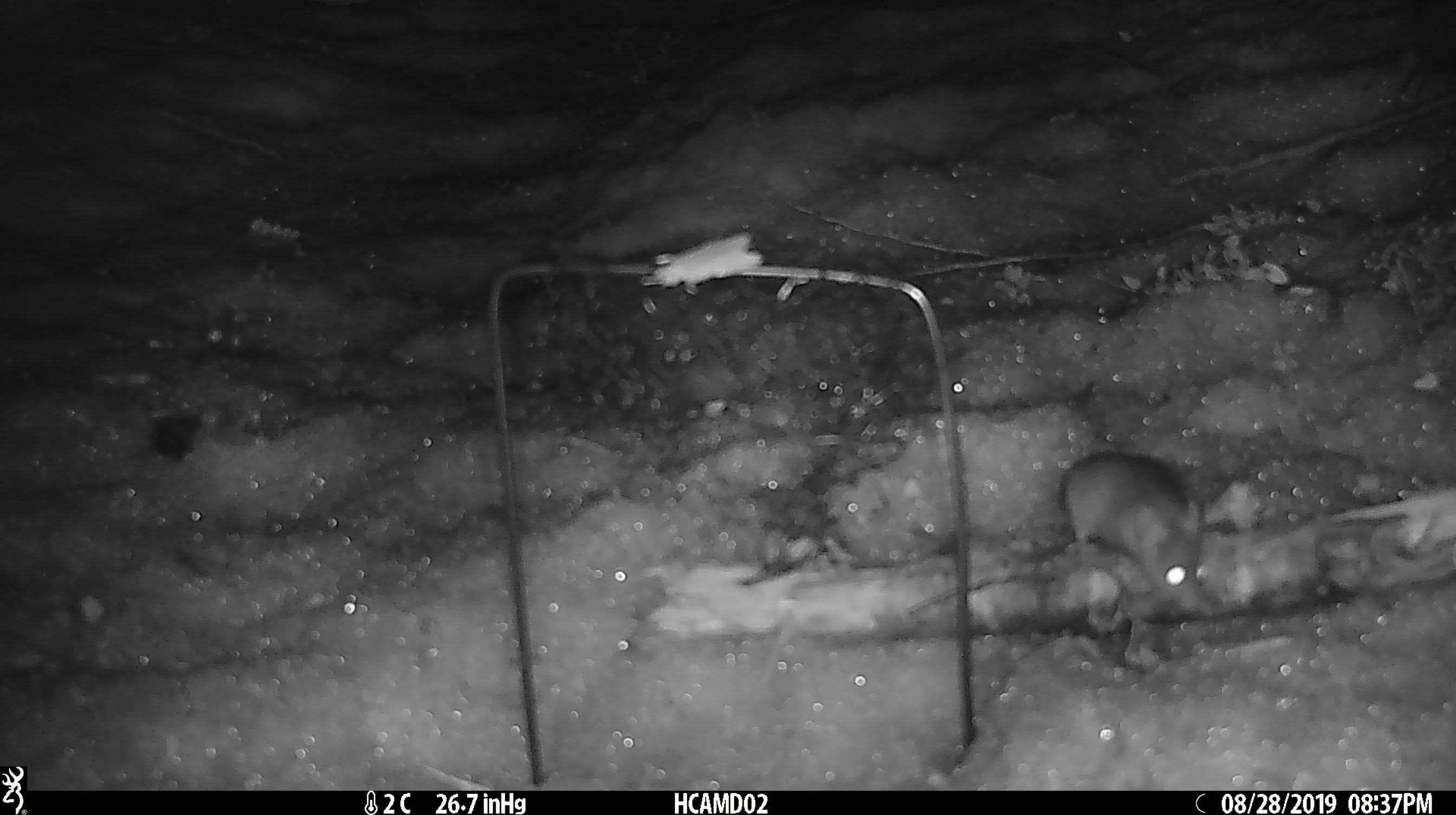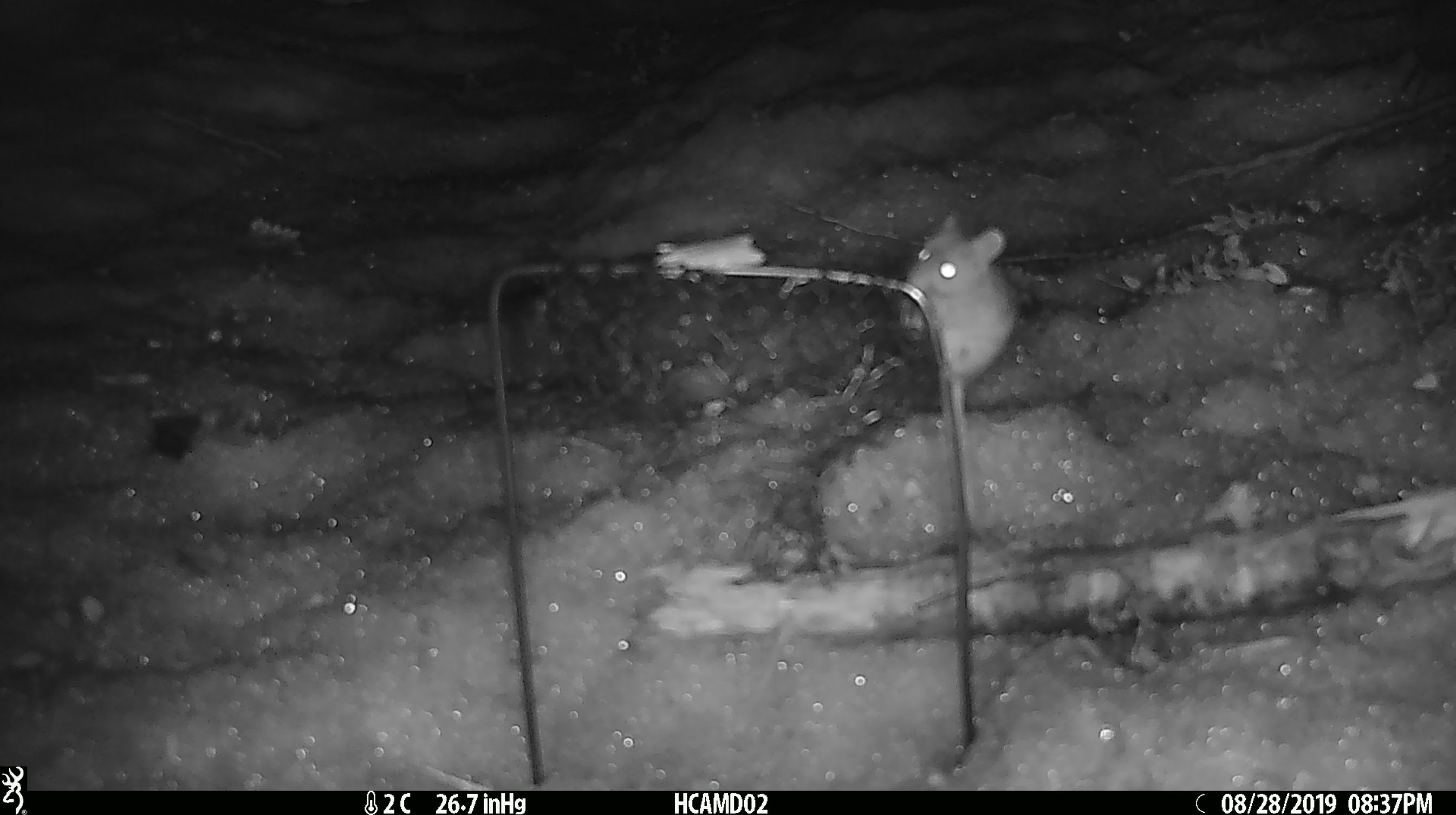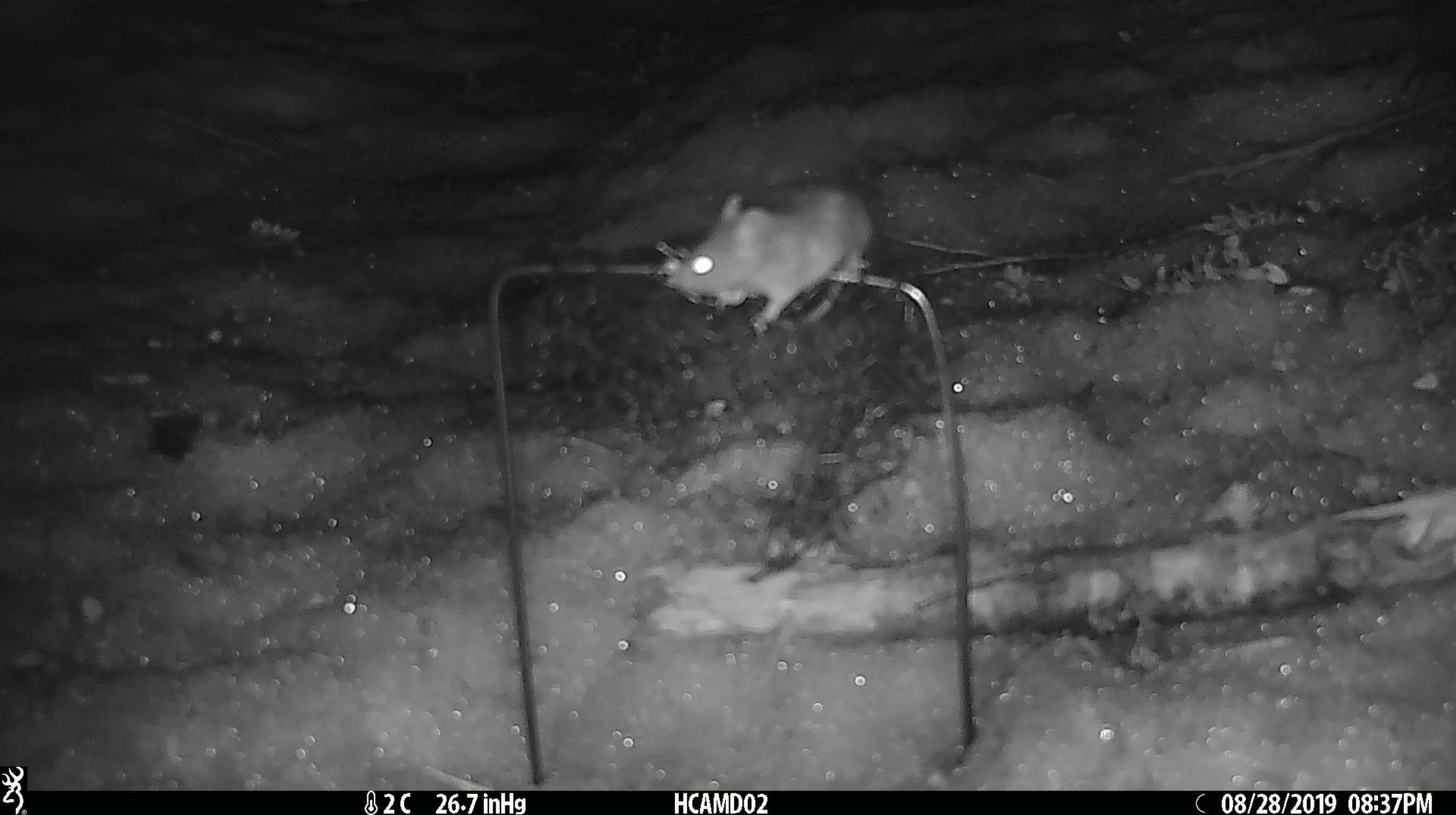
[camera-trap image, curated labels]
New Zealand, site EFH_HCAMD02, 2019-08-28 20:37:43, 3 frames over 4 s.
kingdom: Animalia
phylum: Chordata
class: Mammalia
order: Rodentia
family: Muridae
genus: Mus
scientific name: Mus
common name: mouse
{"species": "mouse (Mus)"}